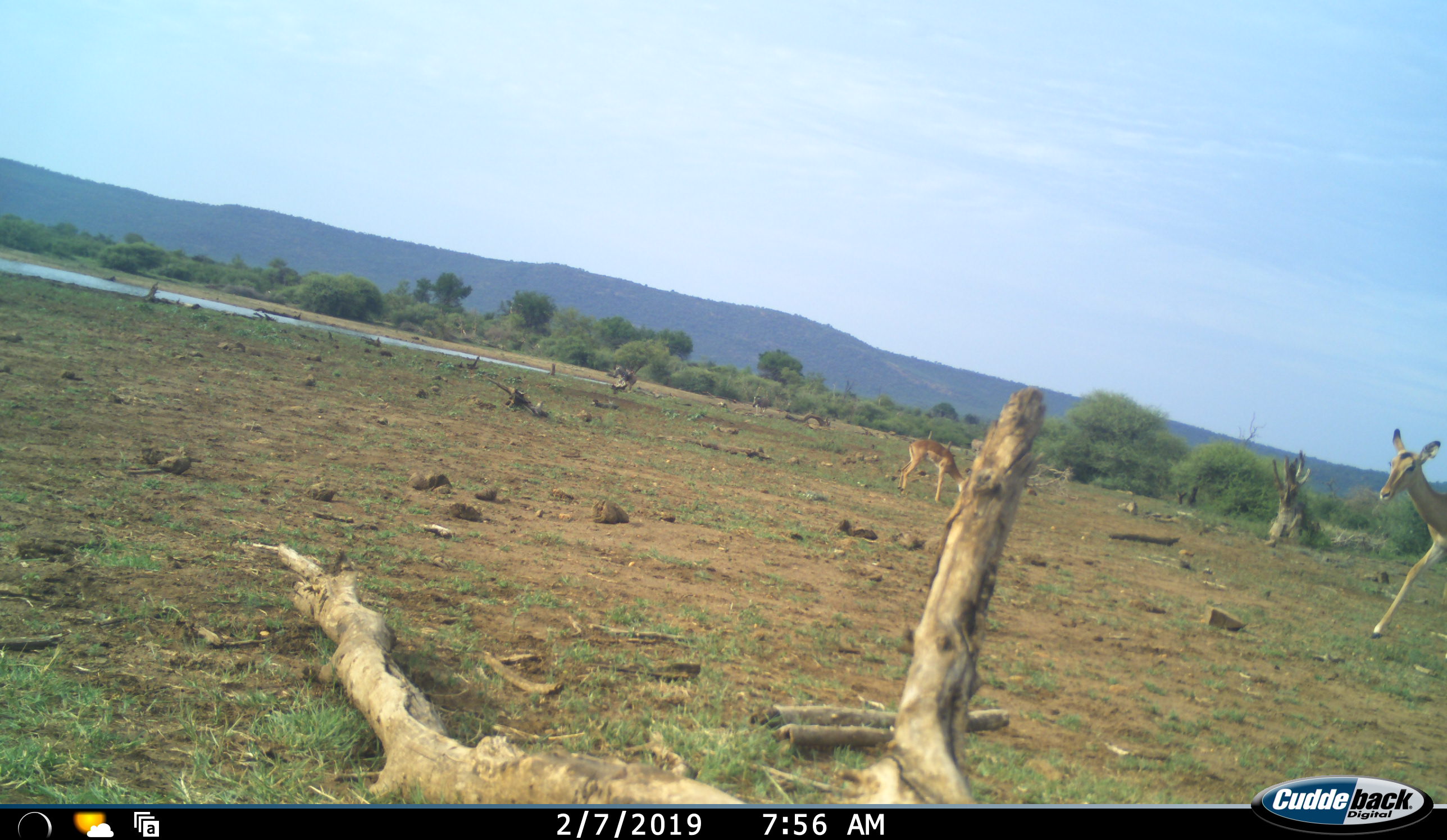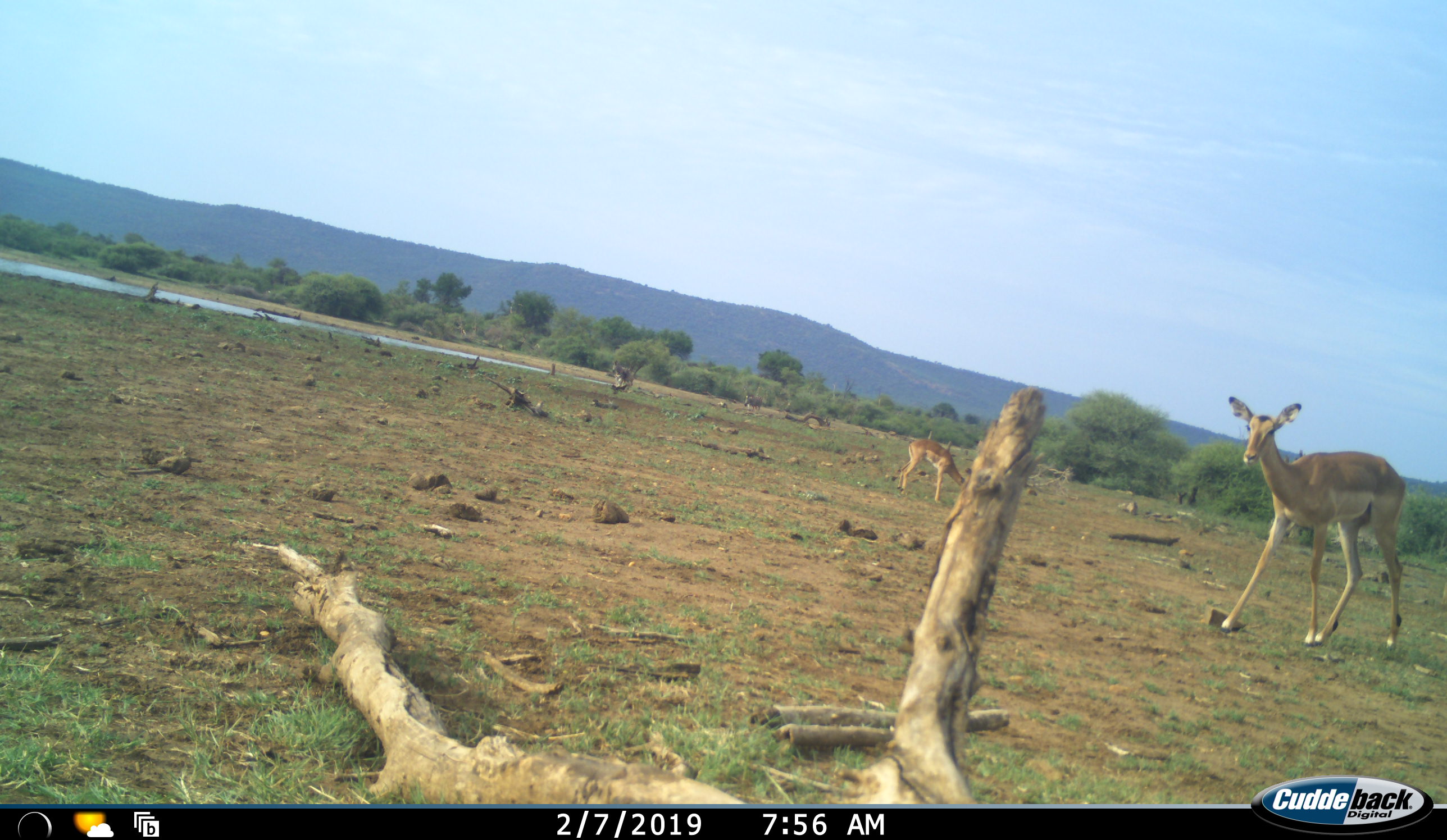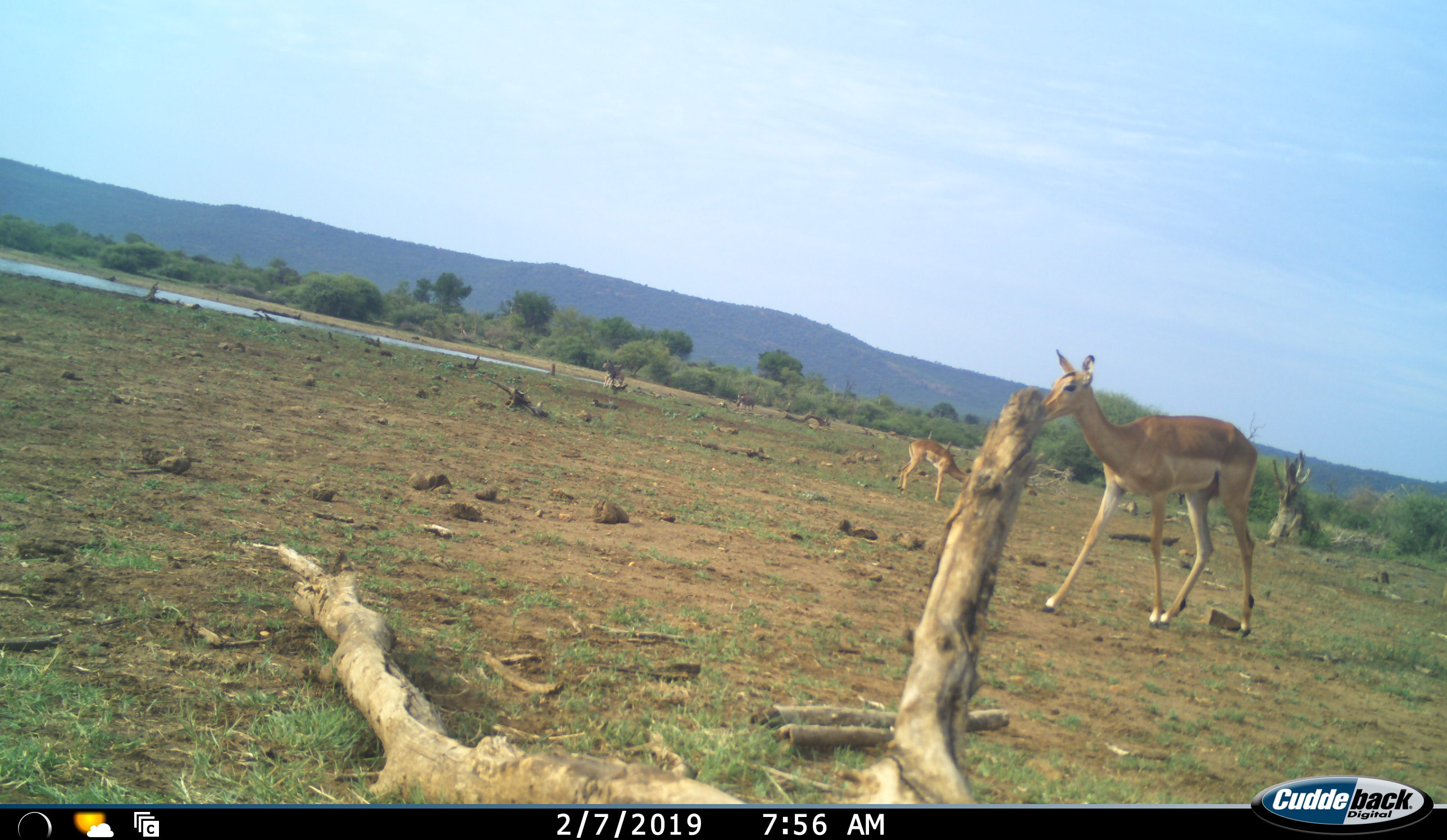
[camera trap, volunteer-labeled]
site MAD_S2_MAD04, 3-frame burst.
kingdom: Animalia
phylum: Chordata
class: Mammalia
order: Artiodactyla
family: Bovidae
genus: Aepyceros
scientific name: Aepyceros melampus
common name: impala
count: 2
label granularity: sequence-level